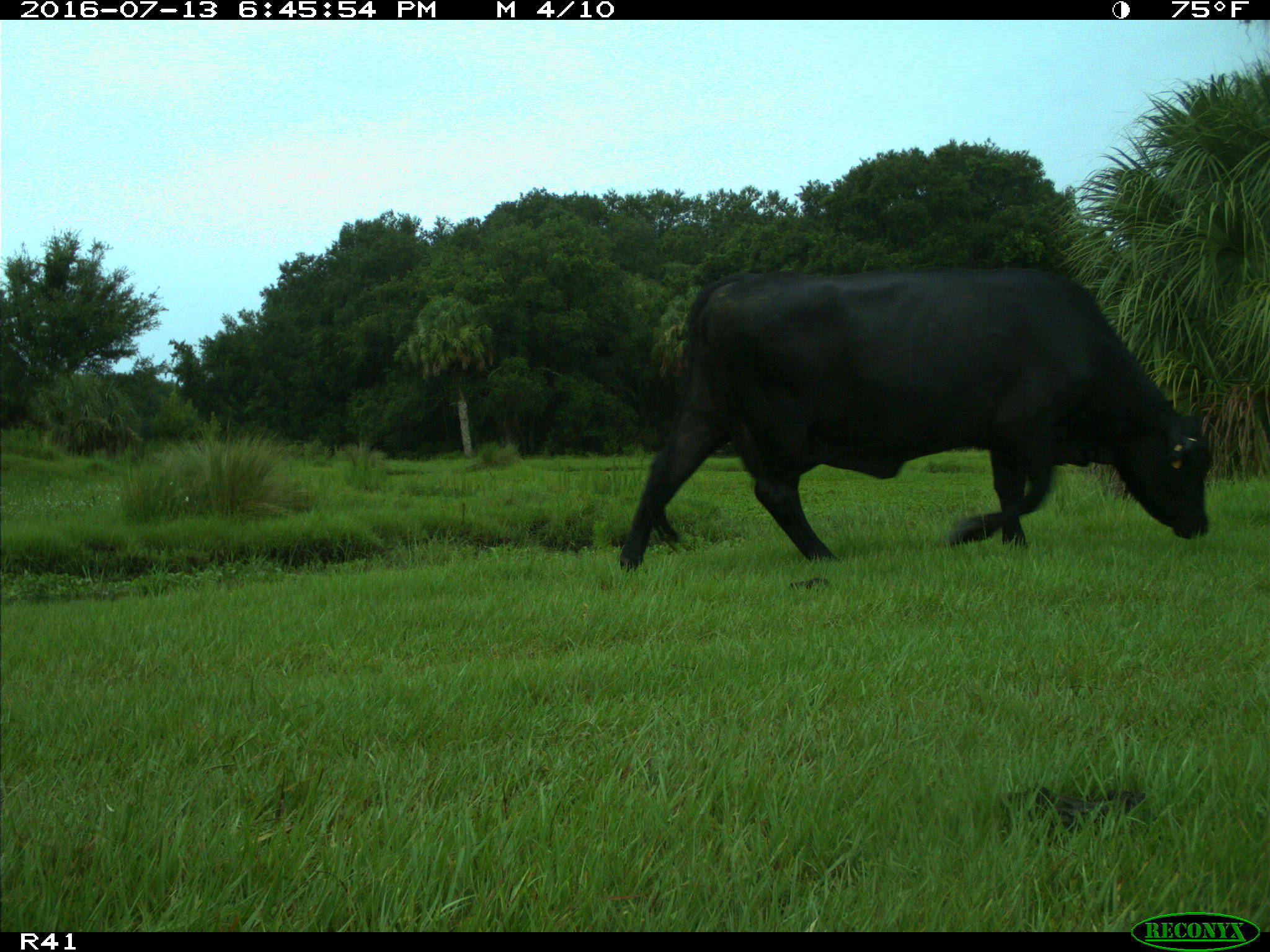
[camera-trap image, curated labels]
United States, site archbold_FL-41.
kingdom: Animalia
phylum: Chordata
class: Mammalia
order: Artiodactyla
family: Bovidae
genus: Bos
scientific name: Bos taurus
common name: domestic cow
Bos taurus (domestic cow).